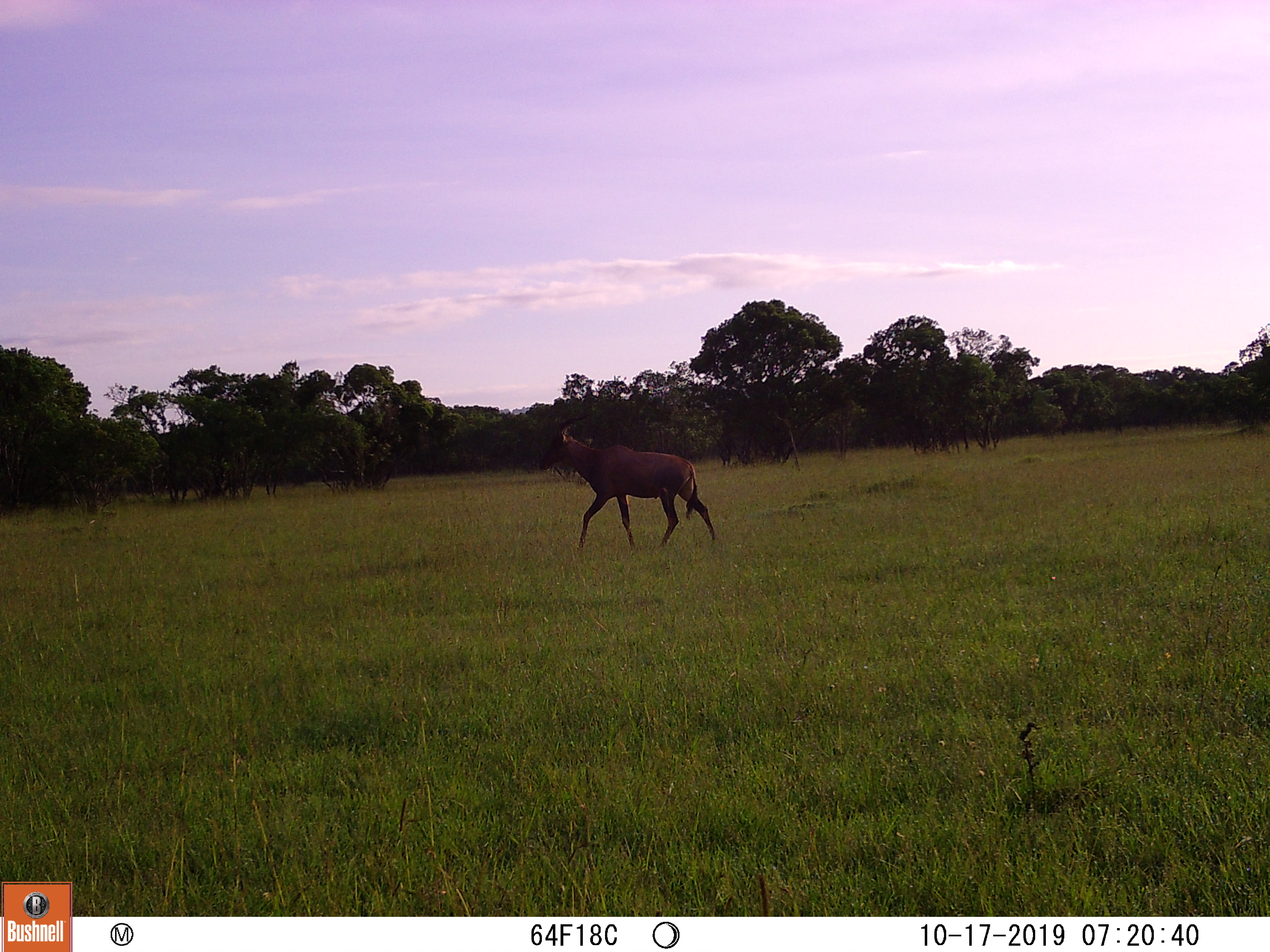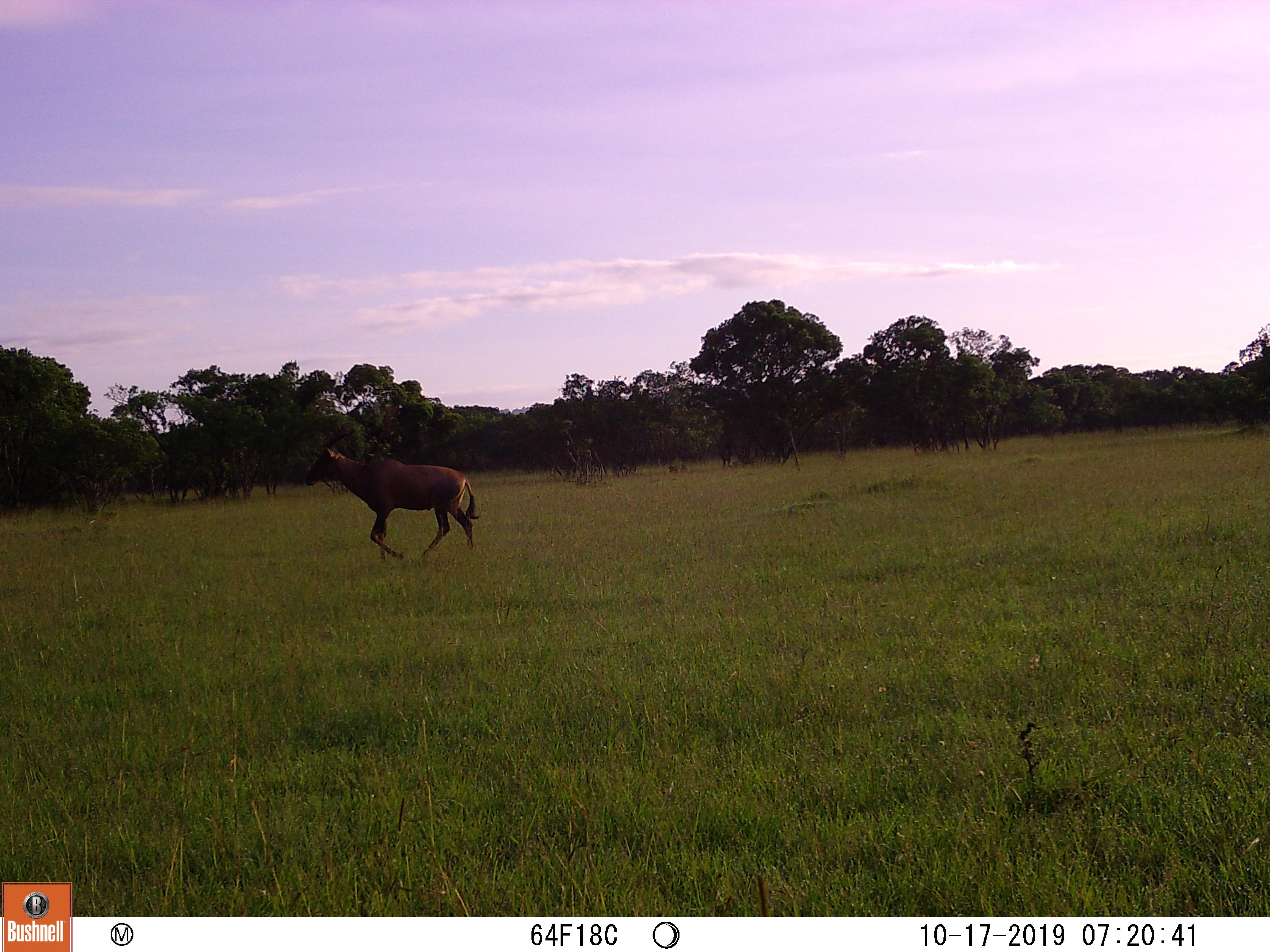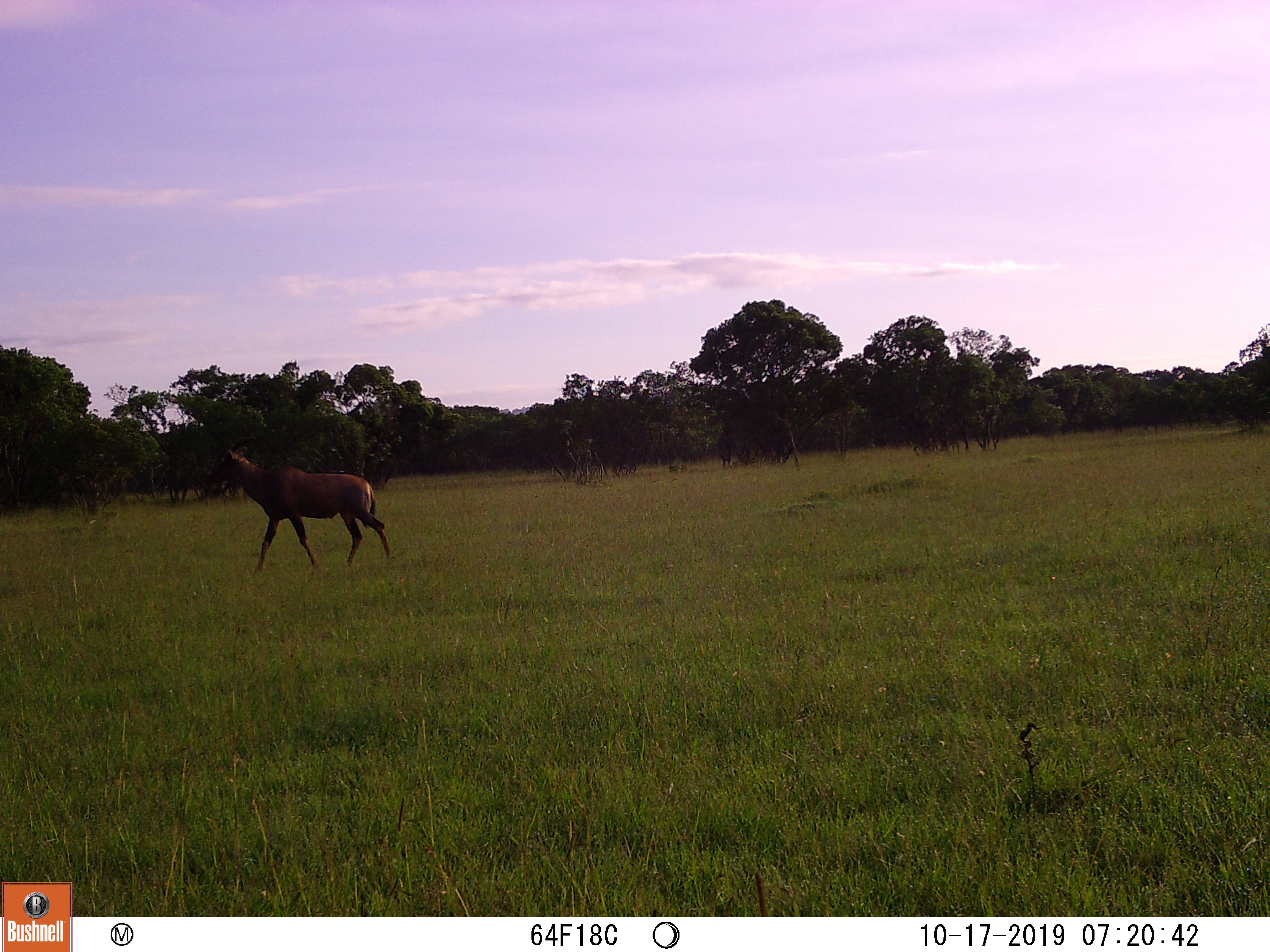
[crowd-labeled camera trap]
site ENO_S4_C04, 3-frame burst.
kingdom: Animalia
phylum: Chordata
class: Mammalia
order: Artiodactyla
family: Bovidae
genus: Damaliscus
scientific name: Damaliscus lunatus jimela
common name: topi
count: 1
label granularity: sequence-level